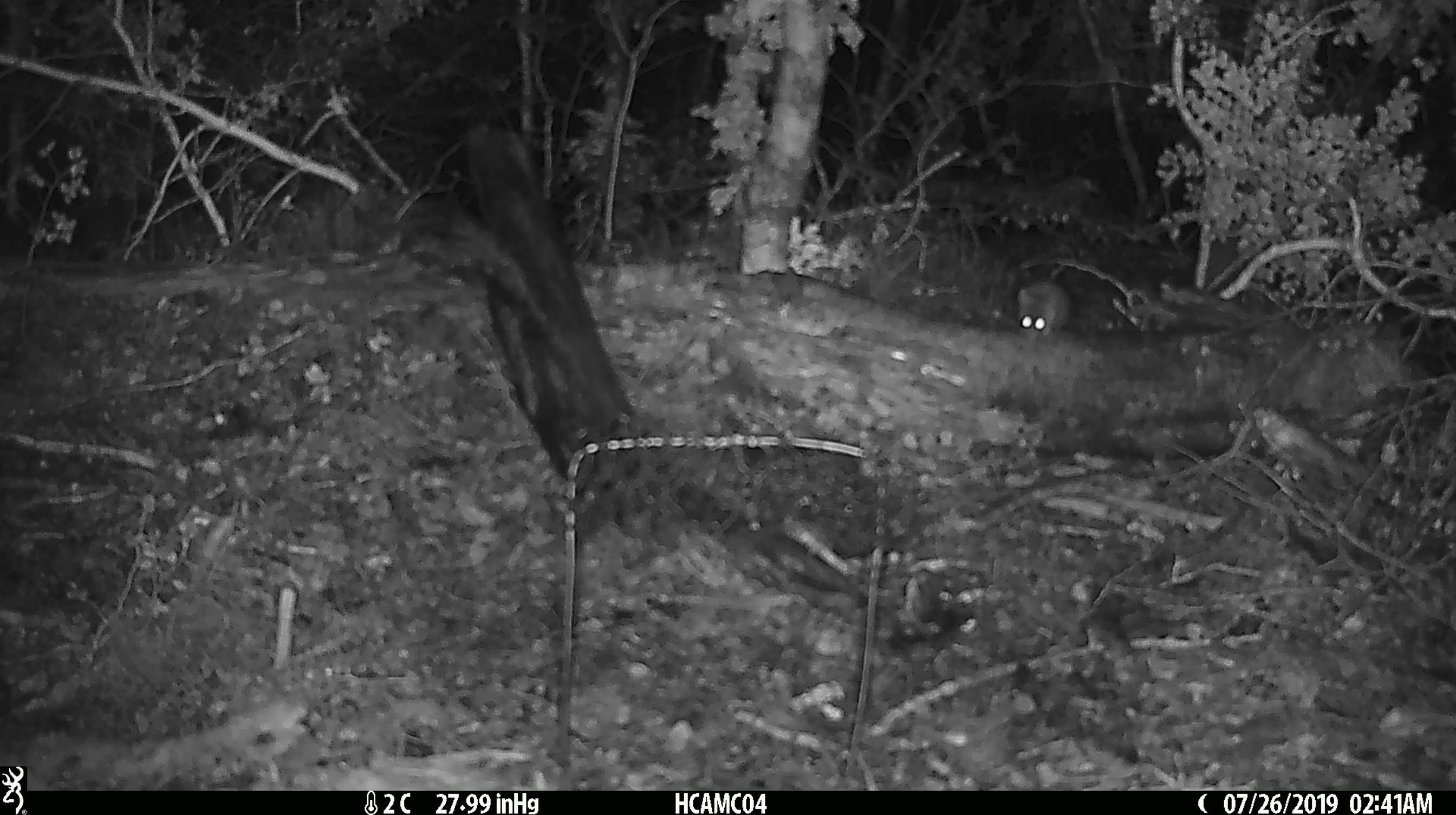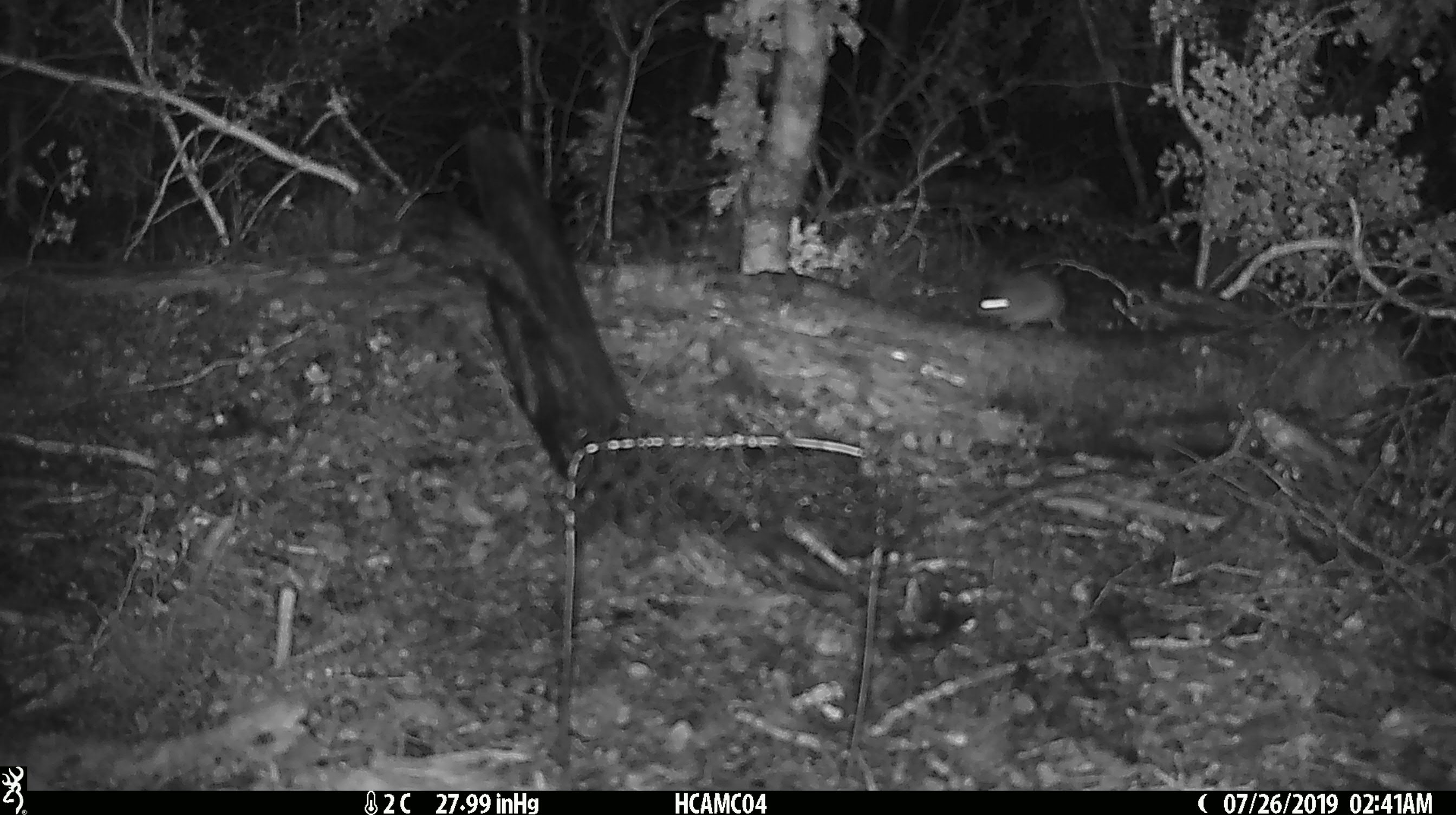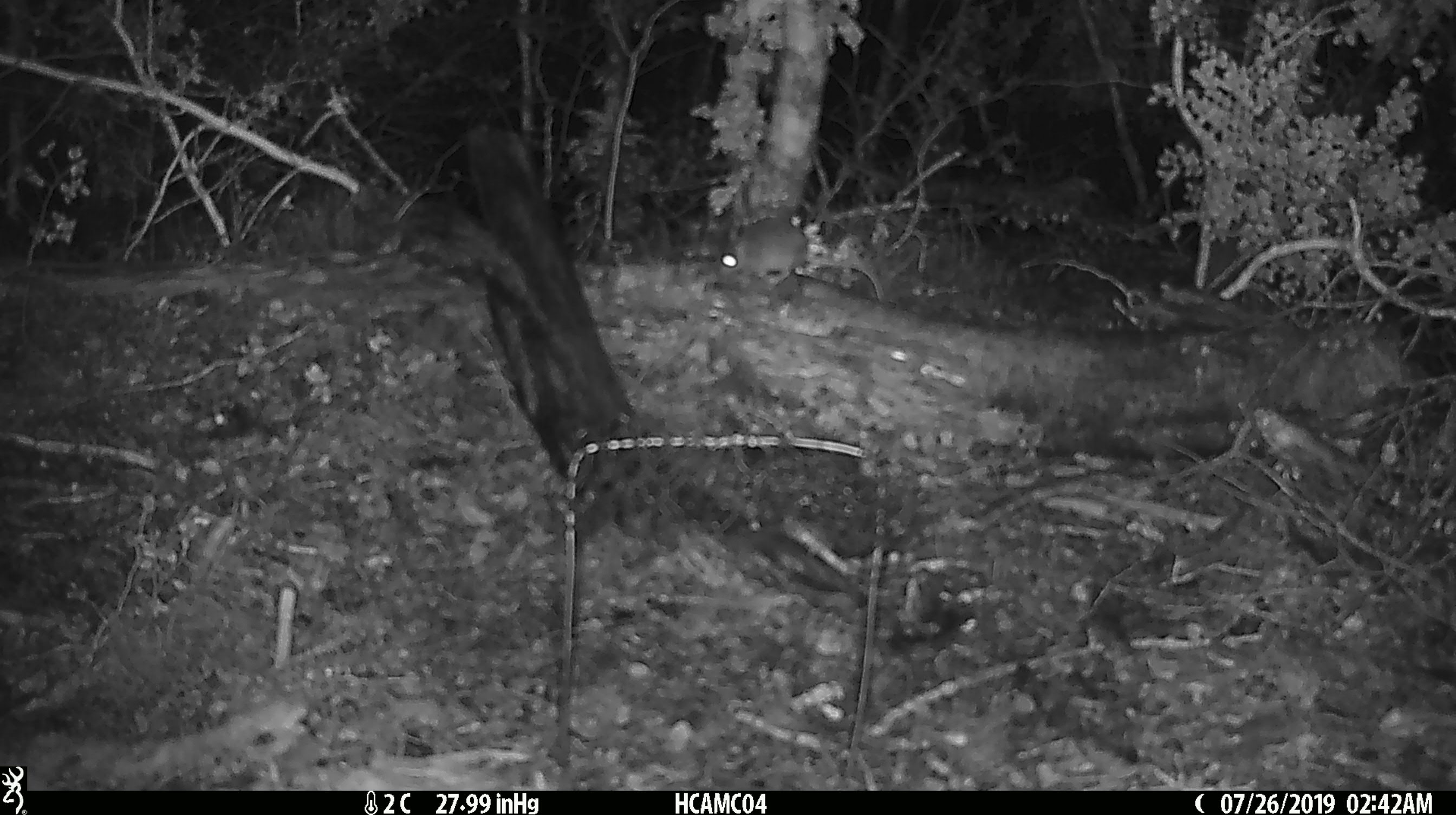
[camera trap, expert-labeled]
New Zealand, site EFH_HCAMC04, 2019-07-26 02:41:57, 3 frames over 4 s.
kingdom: Animalia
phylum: Chordata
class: Mammalia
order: Rodentia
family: Muridae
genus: Mus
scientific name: Mus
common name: mouse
Mouse (Mus).